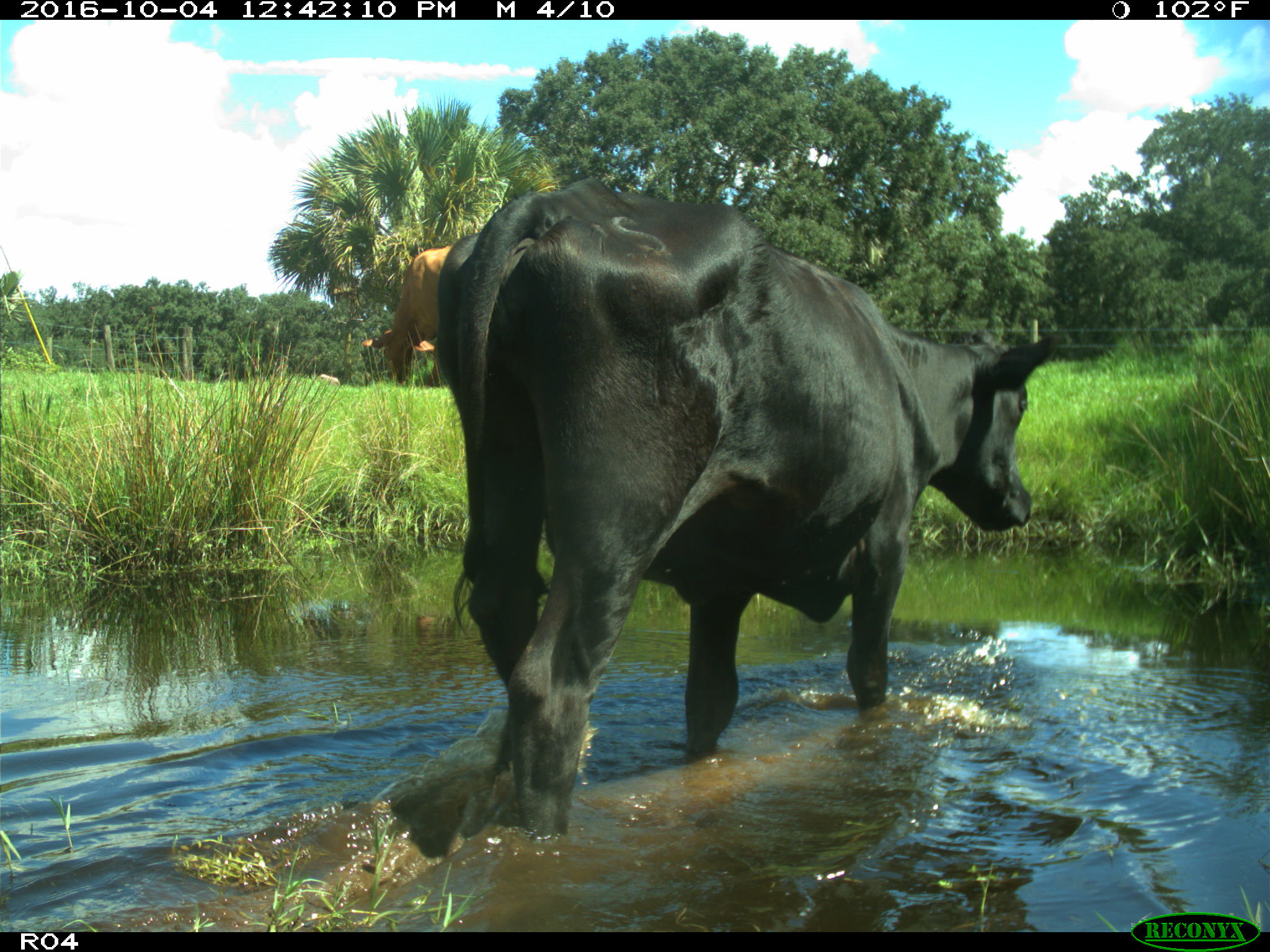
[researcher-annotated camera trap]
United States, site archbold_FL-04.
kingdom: Animalia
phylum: Chordata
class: Mammalia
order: Artiodactyla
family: Bovidae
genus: Bos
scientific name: Bos taurus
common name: domestic cow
Bos taurus (domestic cow).